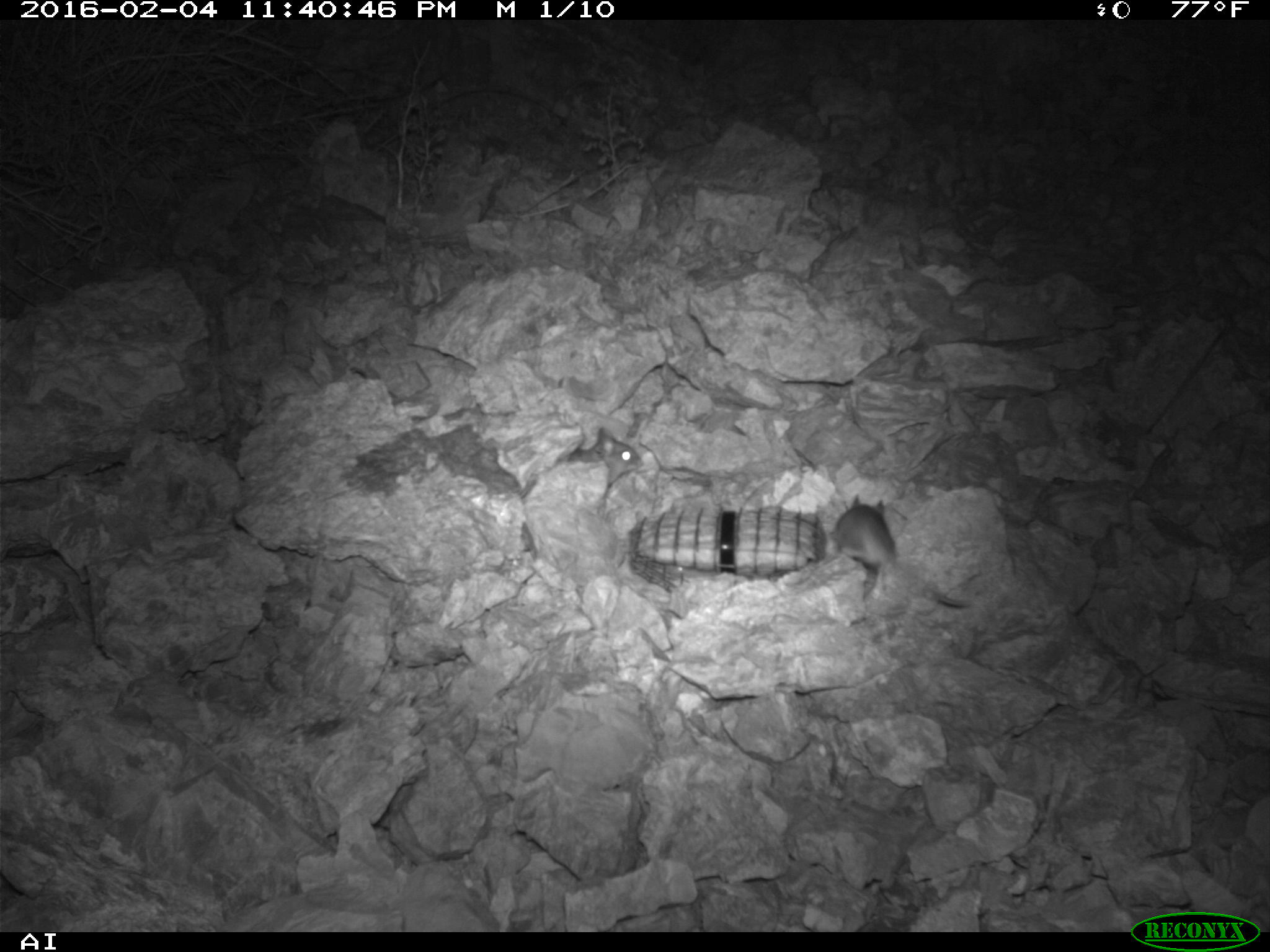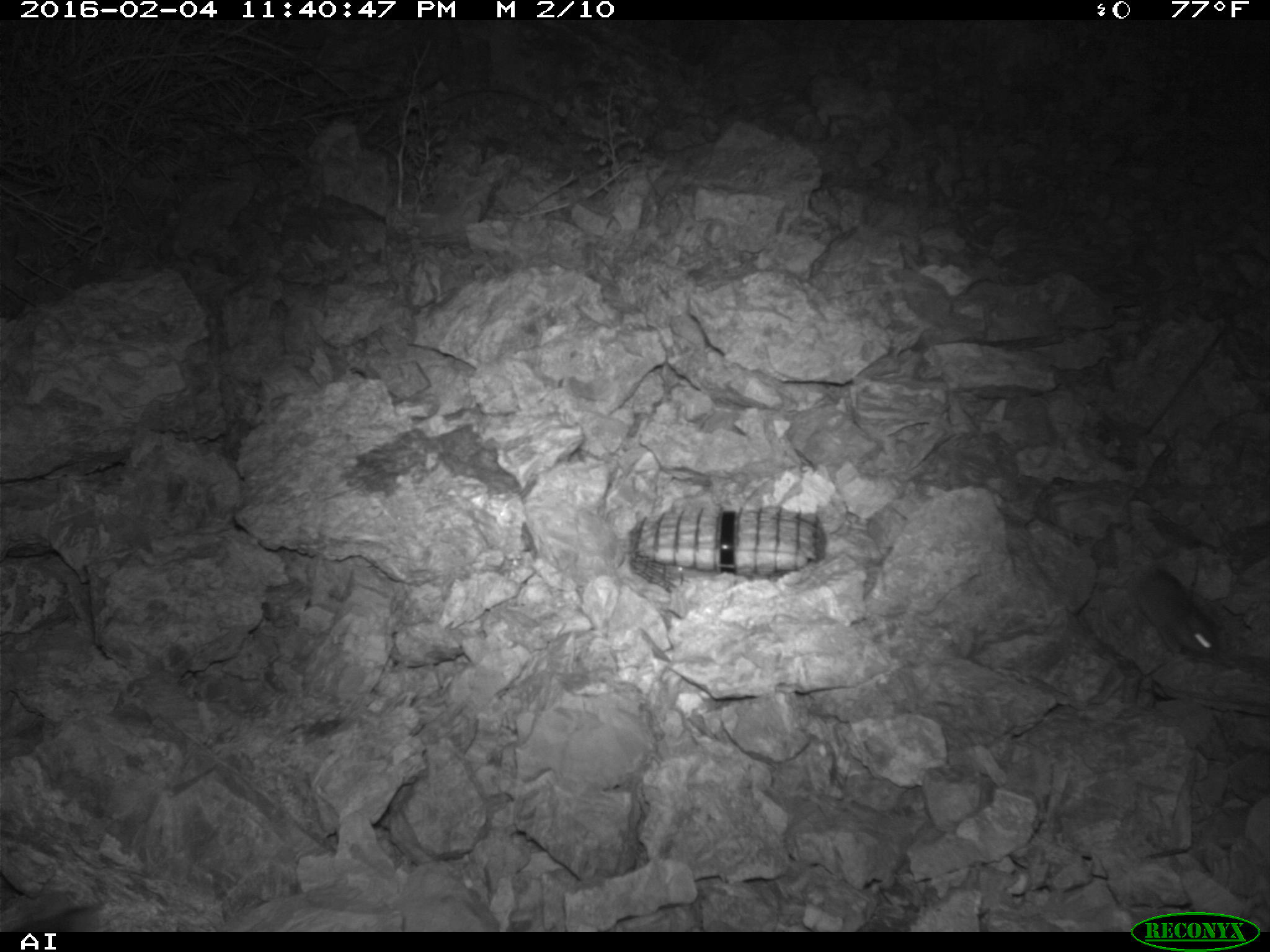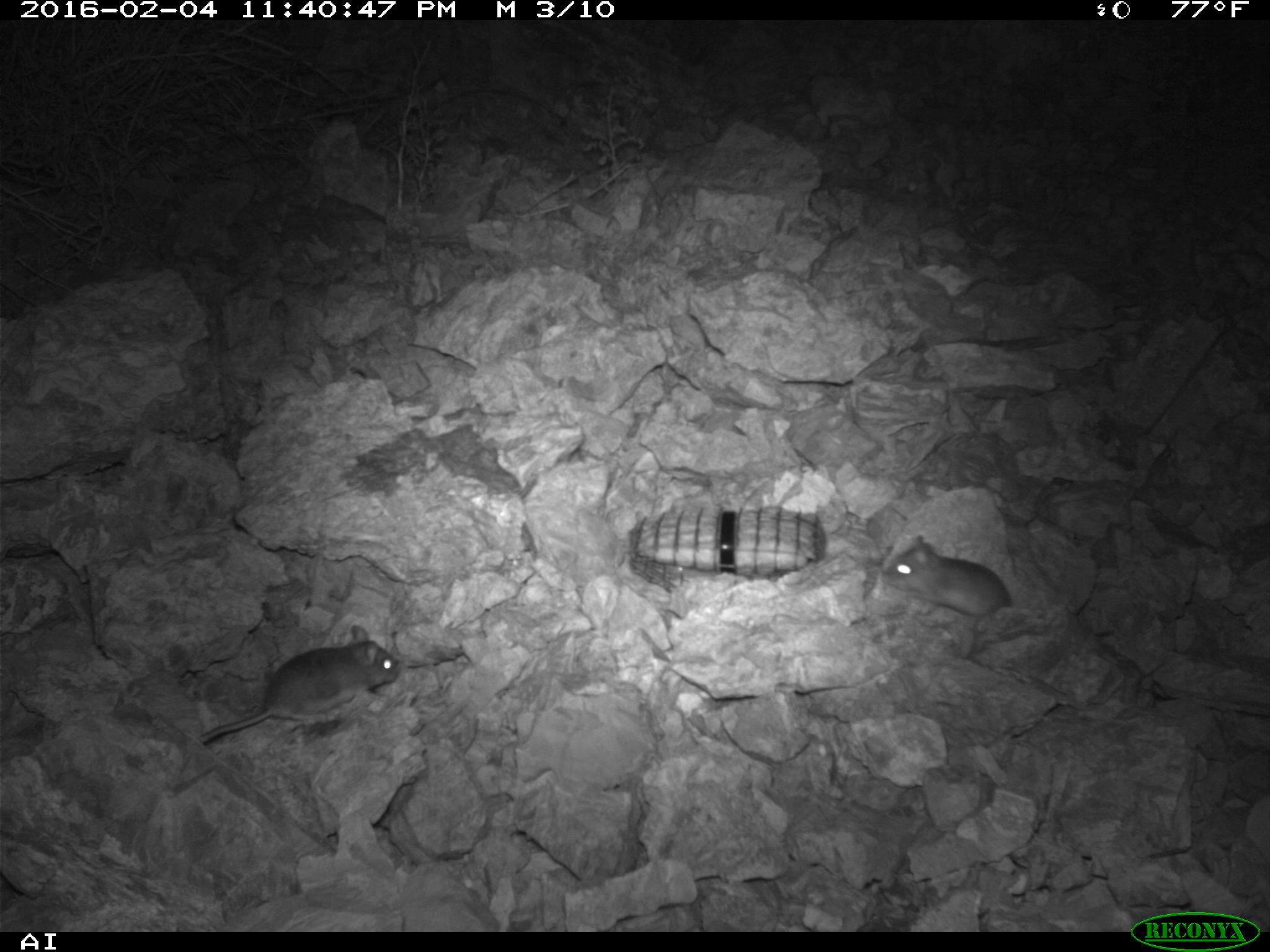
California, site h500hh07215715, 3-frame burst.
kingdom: Animalia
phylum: Chordata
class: Mammalia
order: Rodentia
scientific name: Rodentia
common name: rodent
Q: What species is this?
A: Rodent (Rodentia).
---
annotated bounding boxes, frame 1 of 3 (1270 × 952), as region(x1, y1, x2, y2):
rodent: region(832, 495, 969, 606); region(567, 427, 642, 487)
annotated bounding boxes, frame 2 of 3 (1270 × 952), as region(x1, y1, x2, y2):
rodent: region(1132, 540, 1219, 659)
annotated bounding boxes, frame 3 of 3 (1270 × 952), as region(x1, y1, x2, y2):
rodent: region(200, 624, 397, 741); region(882, 542, 1012, 617)